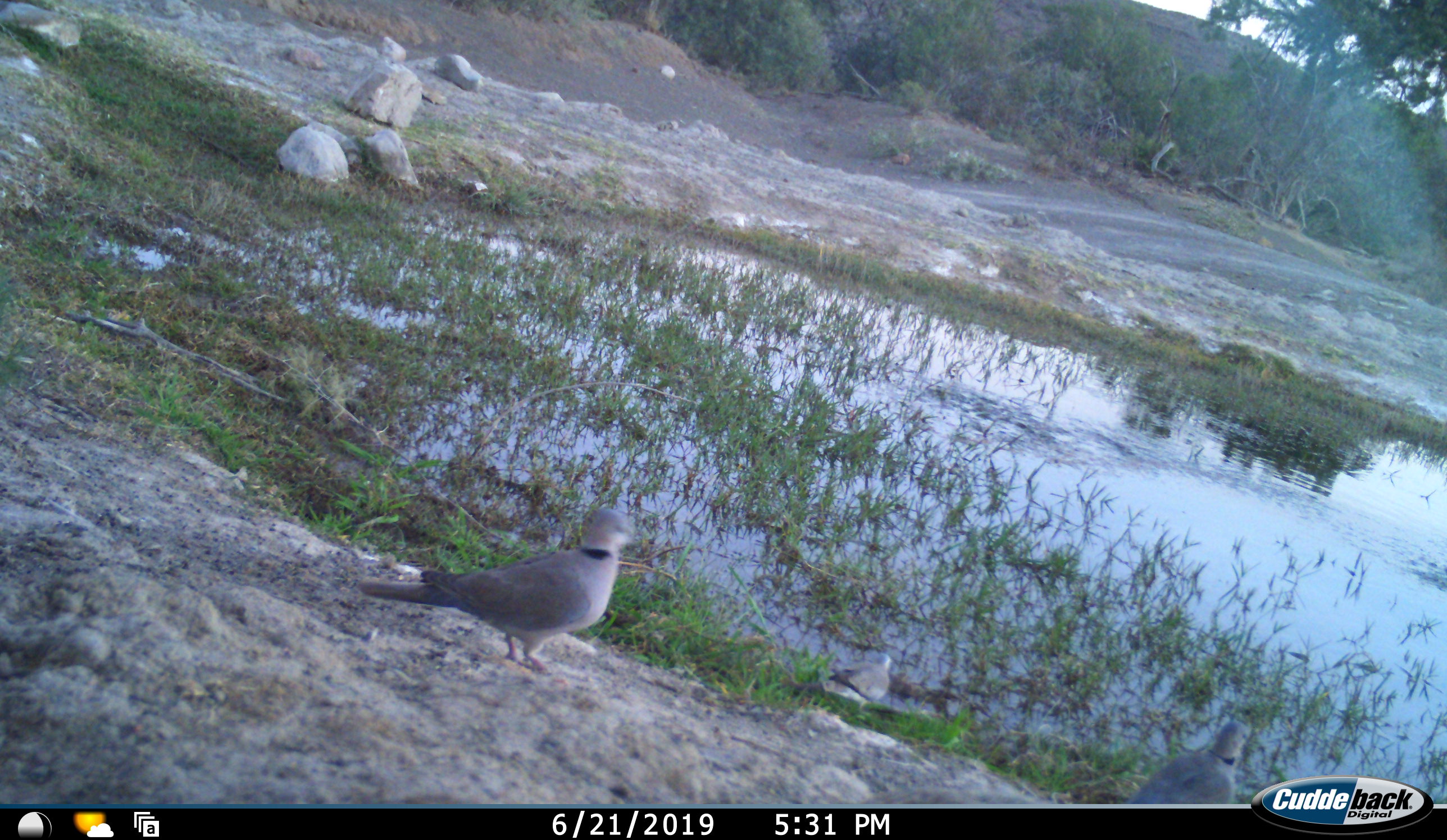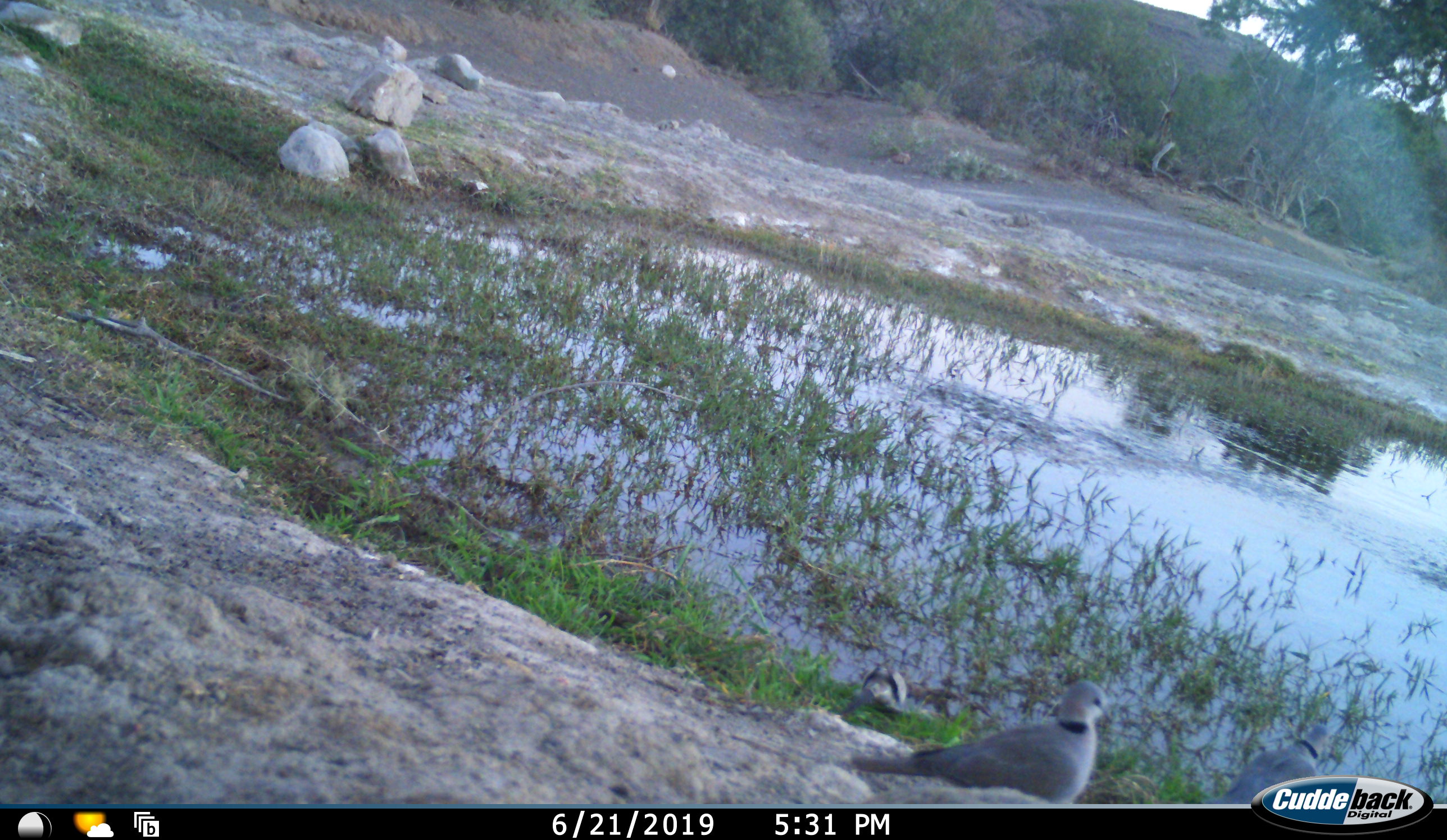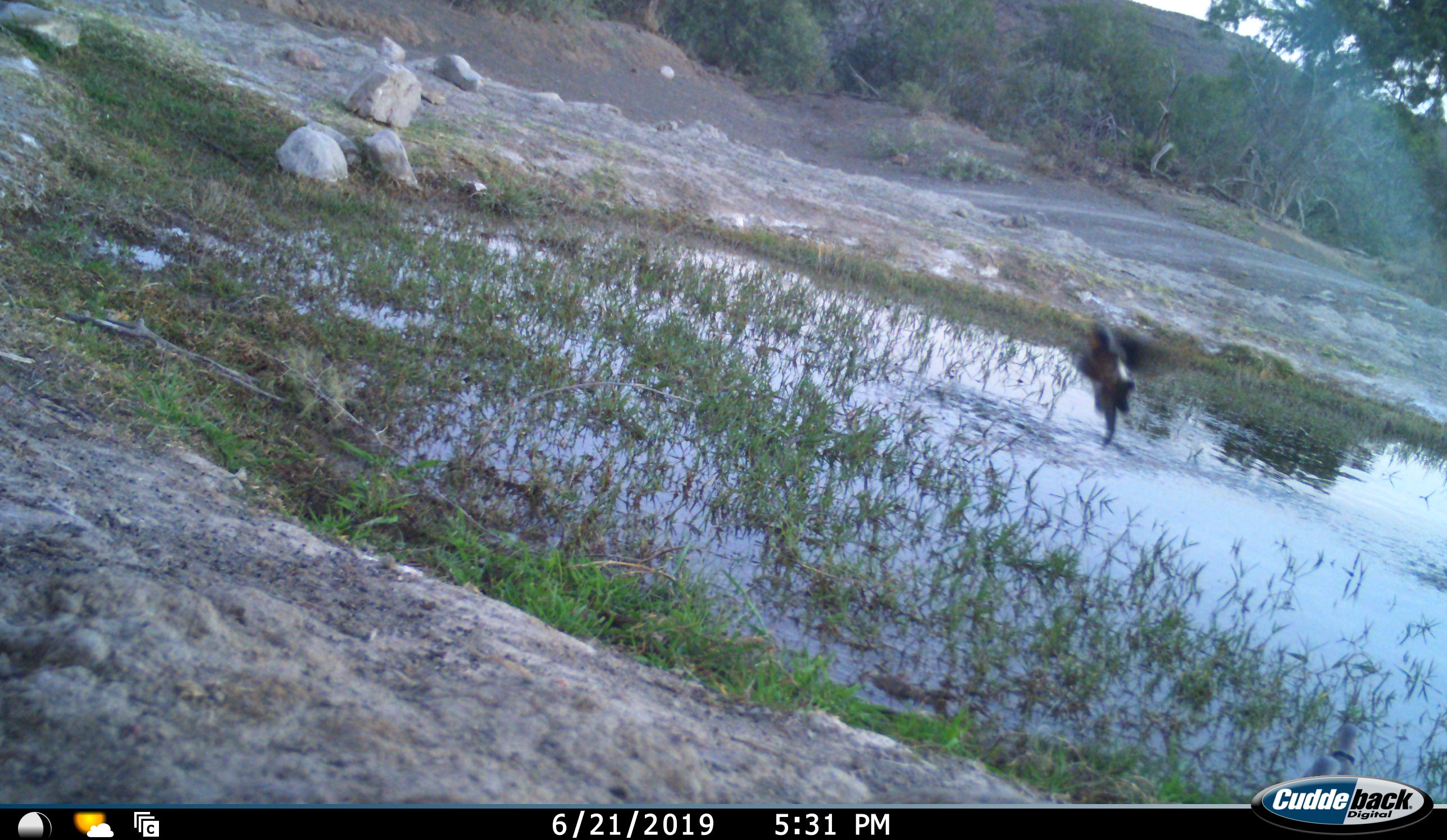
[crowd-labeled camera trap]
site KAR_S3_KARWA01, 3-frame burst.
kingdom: Animalia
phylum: Chordata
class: Aves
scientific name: Aves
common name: bird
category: birdother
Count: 3.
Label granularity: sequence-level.